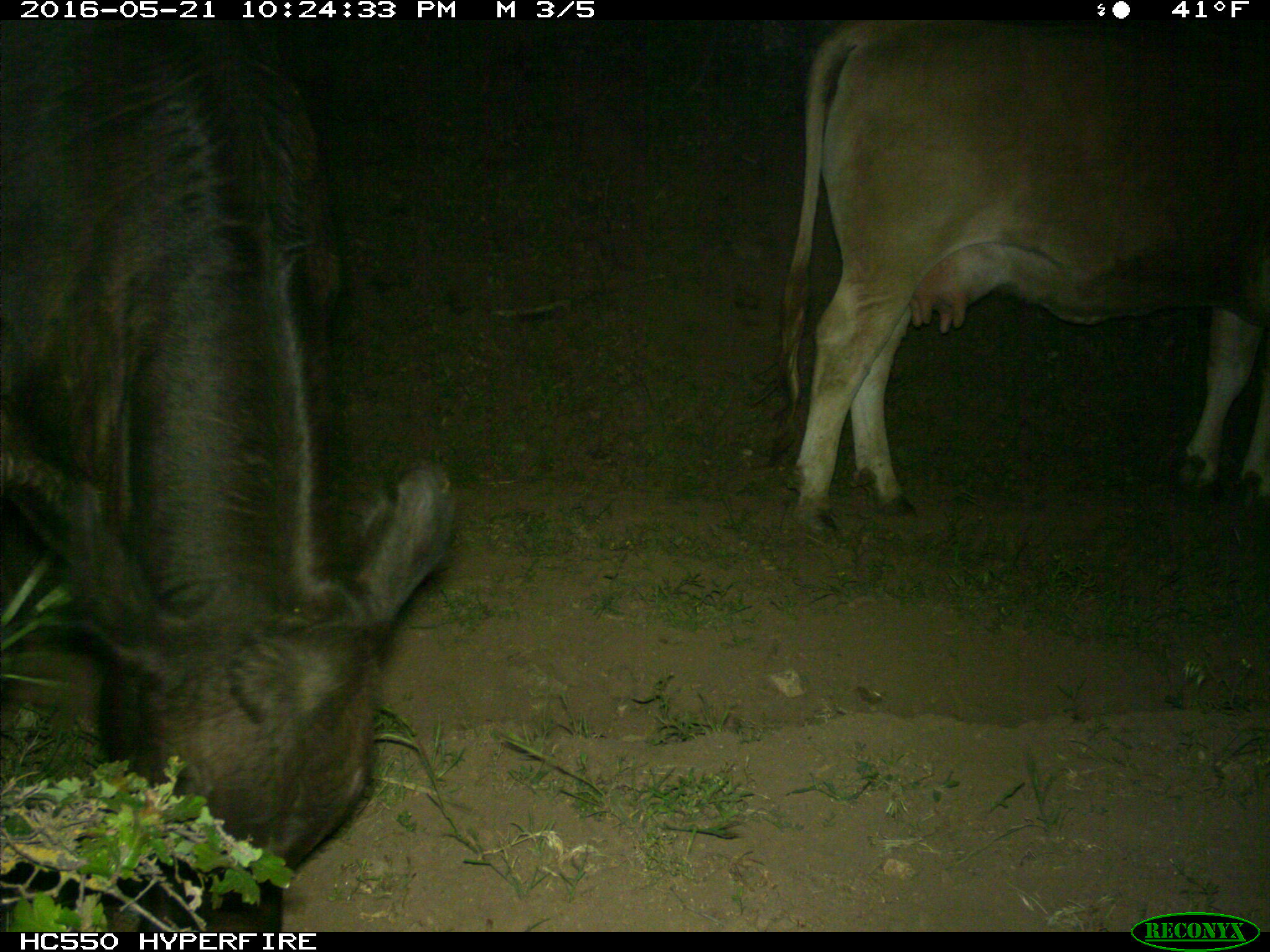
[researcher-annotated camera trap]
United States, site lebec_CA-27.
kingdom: Animalia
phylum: Chordata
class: Mammalia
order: Artiodactyla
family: Bovidae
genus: Bos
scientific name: Bos taurus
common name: domestic cow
Bos taurus (domestic cow).